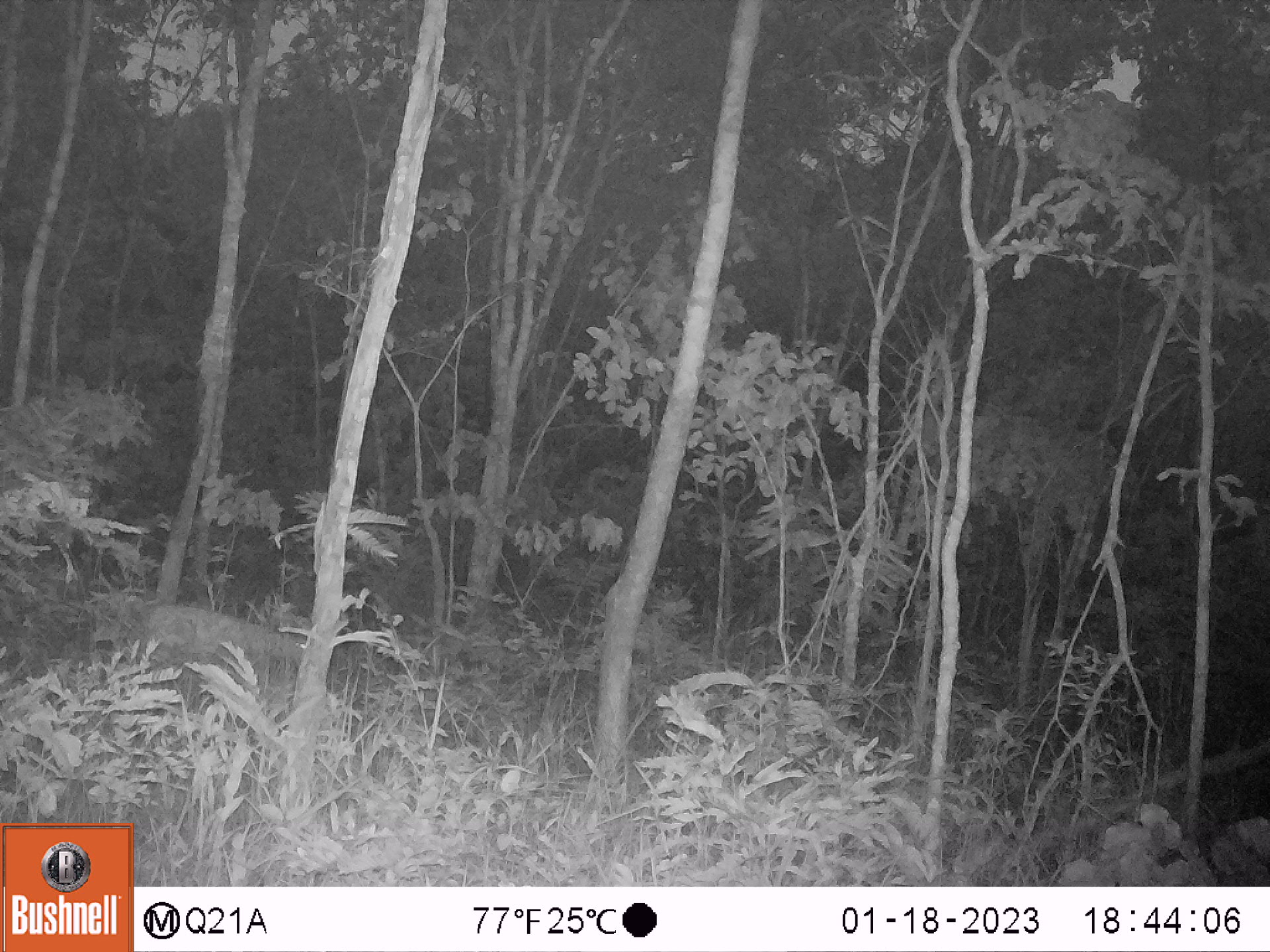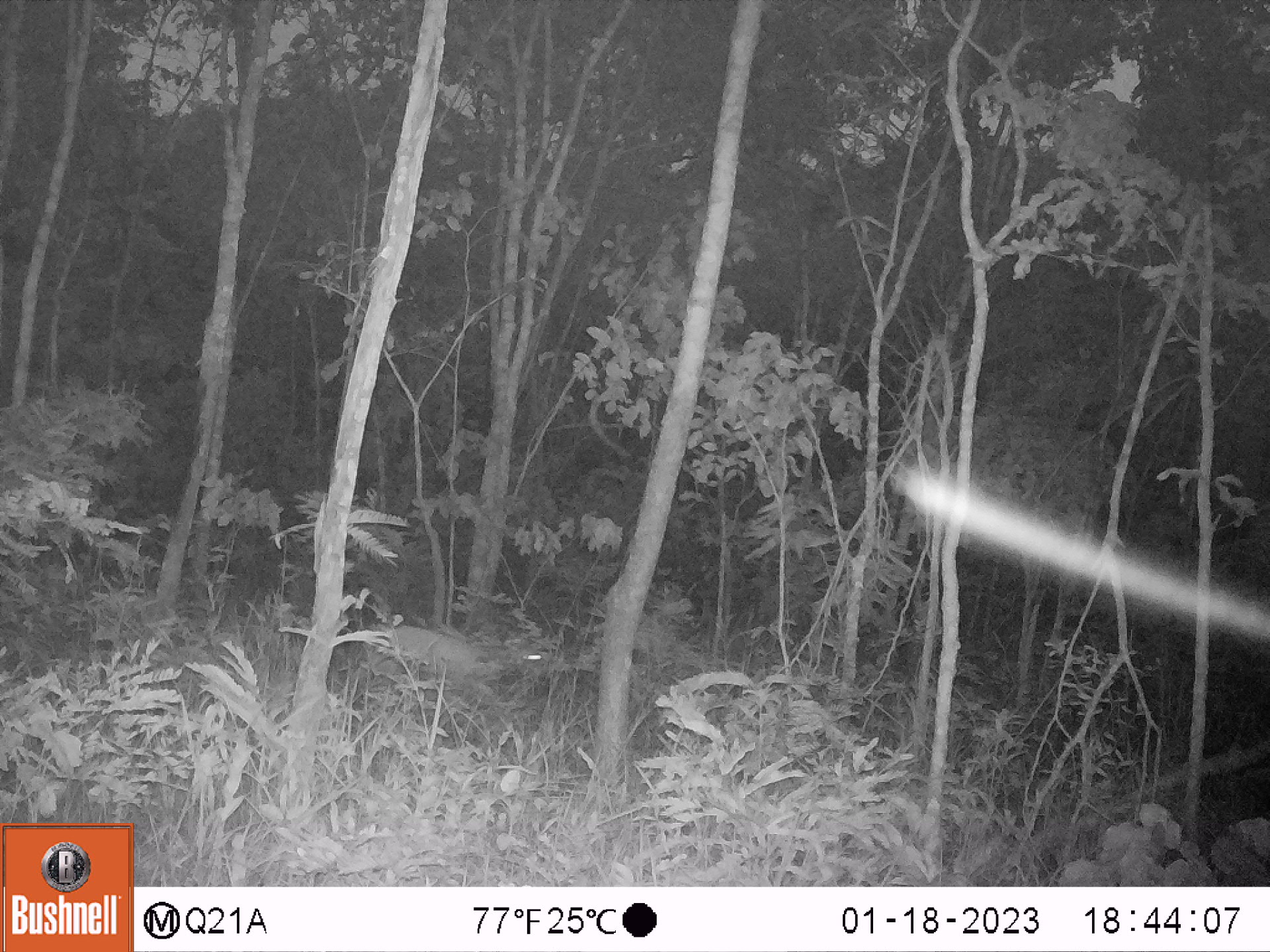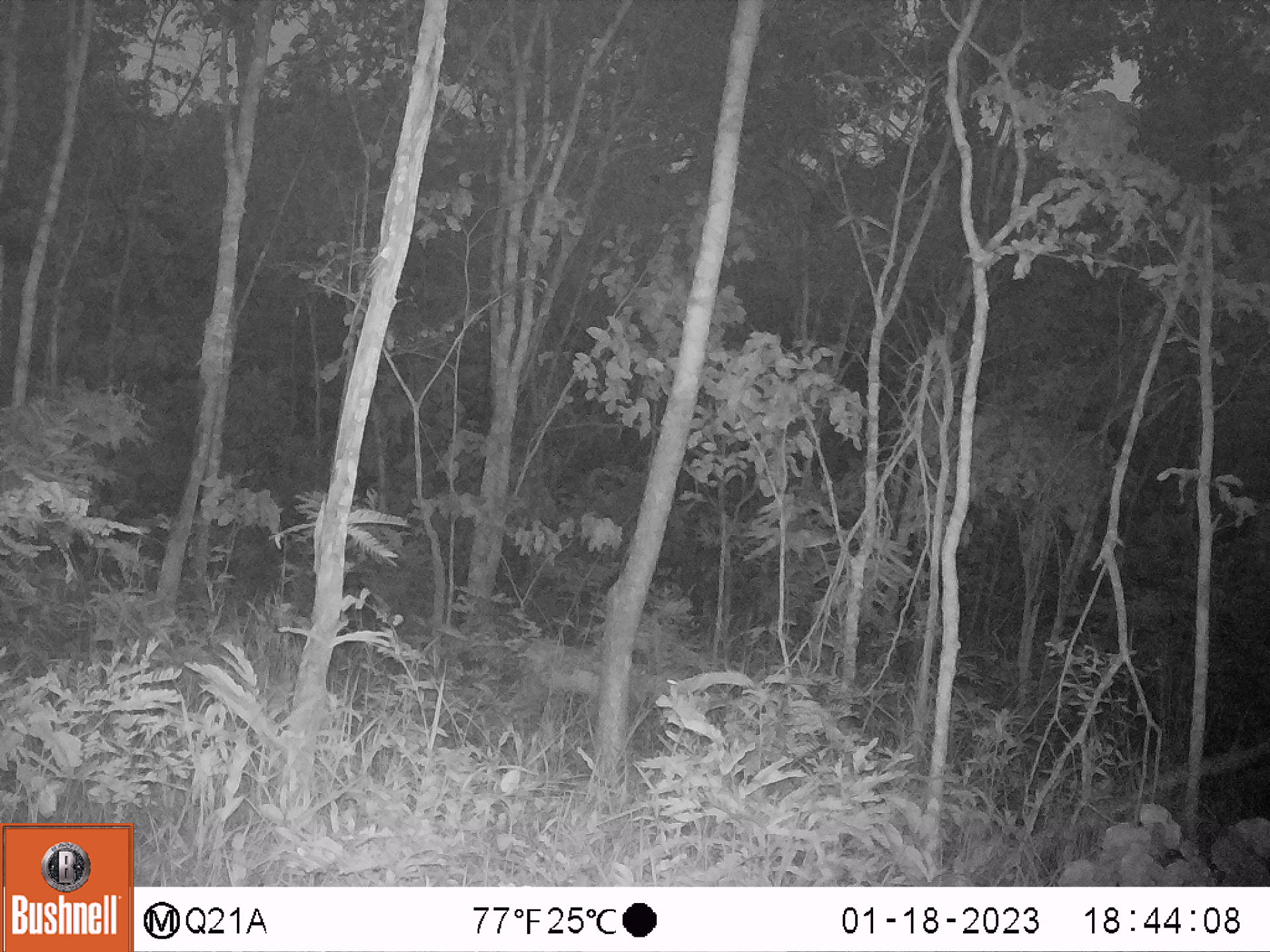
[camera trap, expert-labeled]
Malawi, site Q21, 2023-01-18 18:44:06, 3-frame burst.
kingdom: Animalia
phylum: Chordata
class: Mammalia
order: Artiodactyla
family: Bovidae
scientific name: Antilopinae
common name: small antelope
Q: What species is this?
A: Small antelope (Antilopinae).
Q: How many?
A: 1.